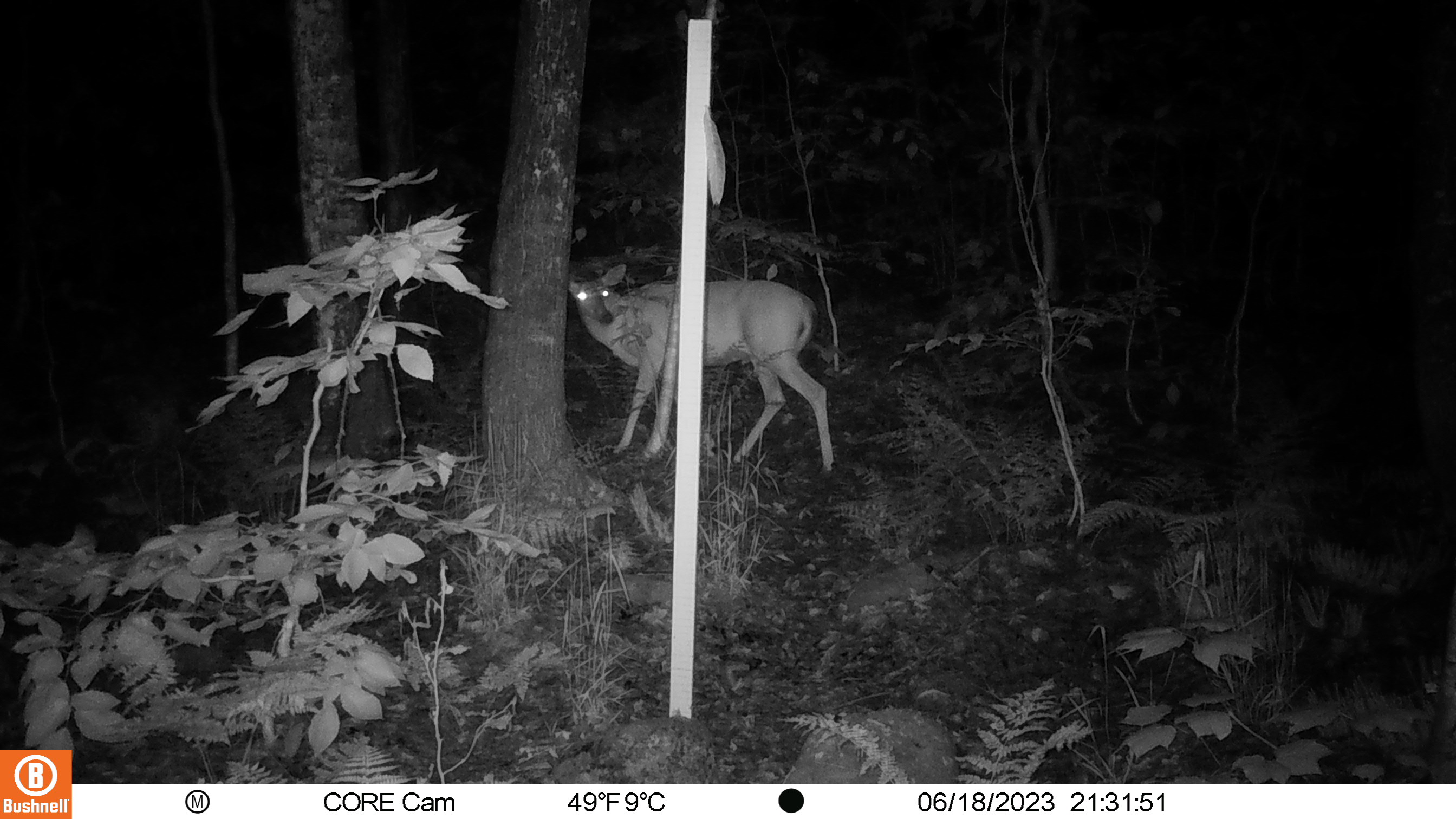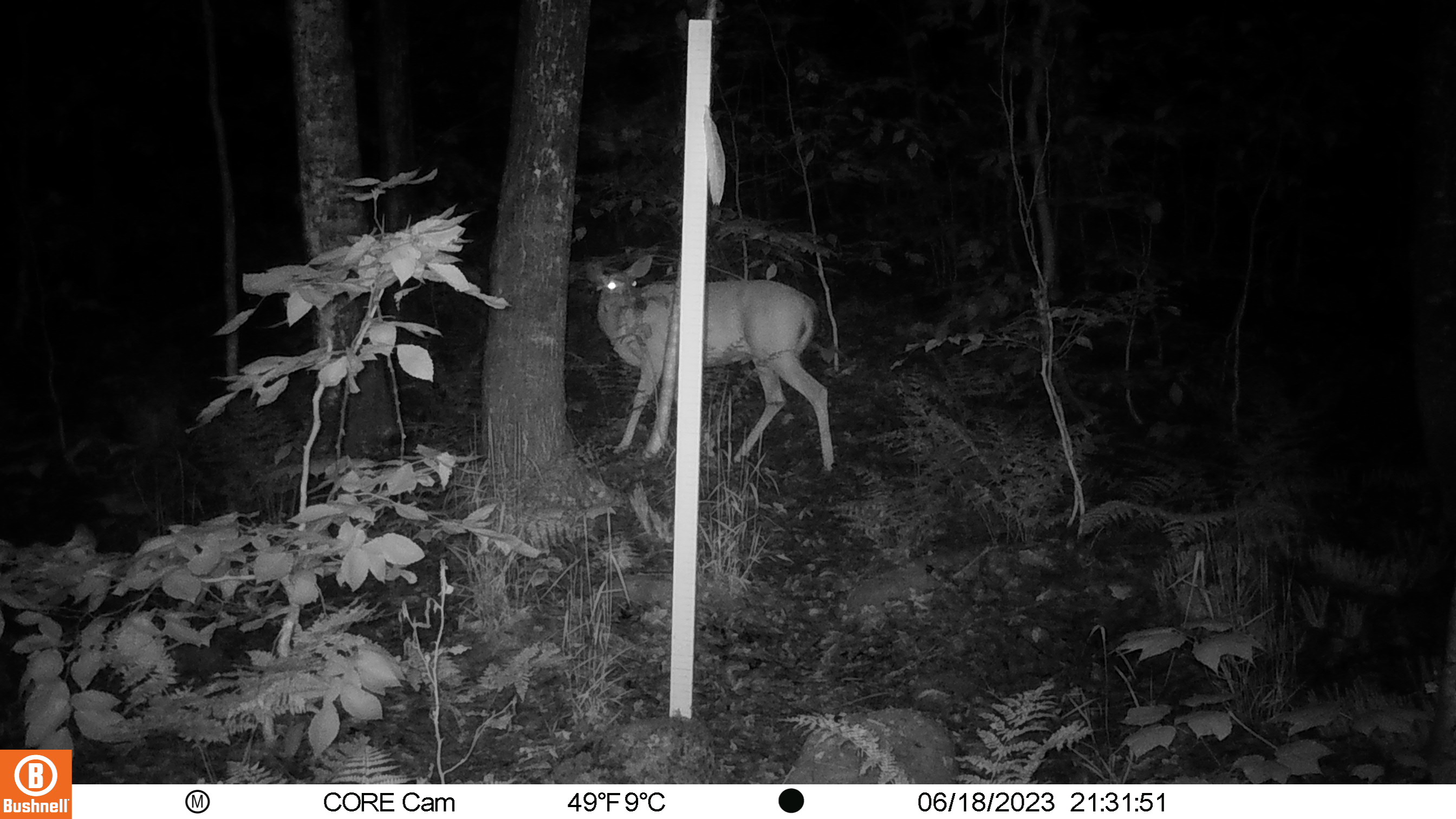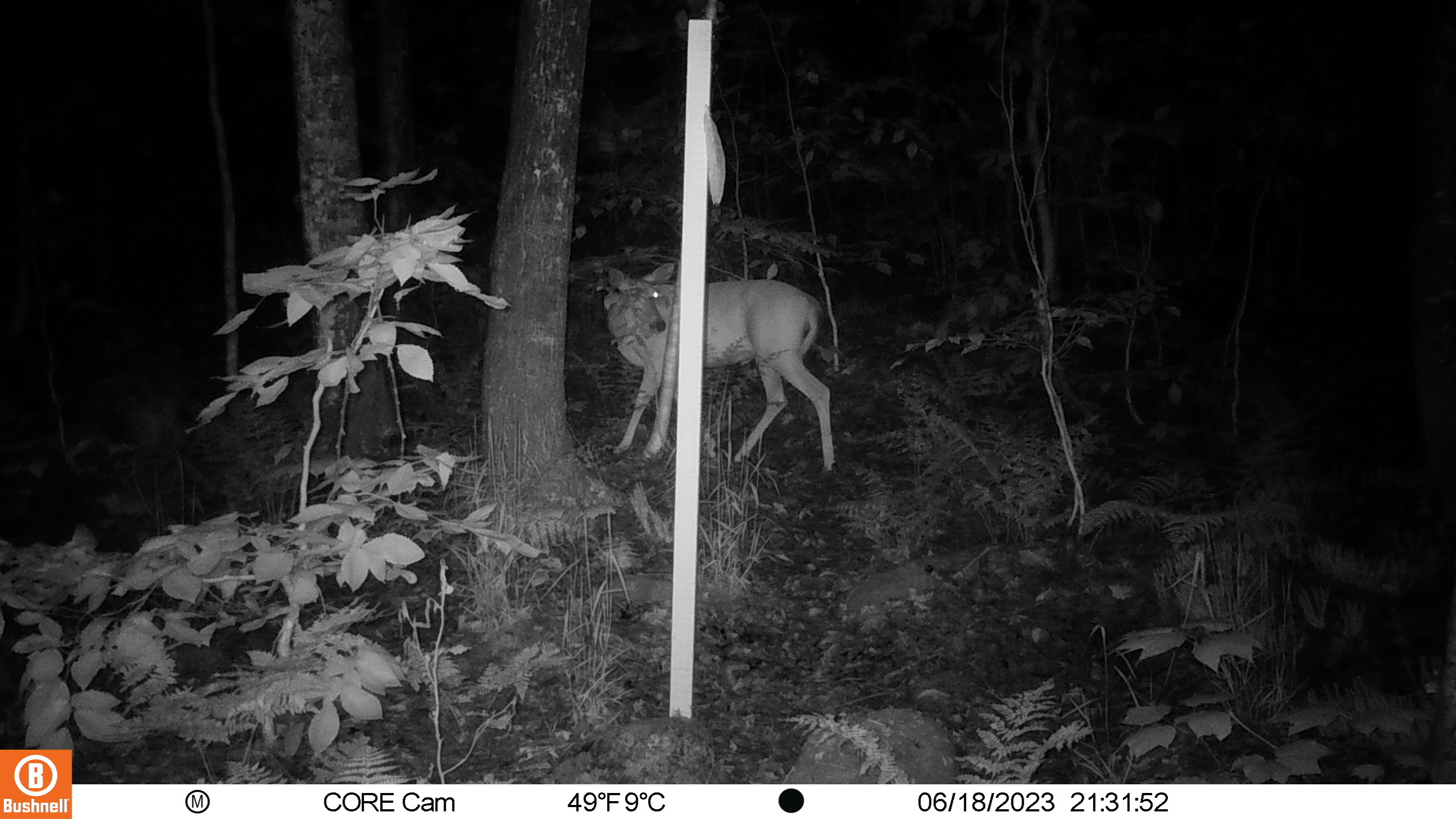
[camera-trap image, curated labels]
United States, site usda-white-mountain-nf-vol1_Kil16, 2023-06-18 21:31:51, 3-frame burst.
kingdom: Animalia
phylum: Chordata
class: Mammalia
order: Artiodactyla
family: Cervidae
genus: Odocoileus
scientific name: Odocoileus virginianus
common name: white-tailed deer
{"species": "white-tailed deer (Odocoileus virginianus)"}